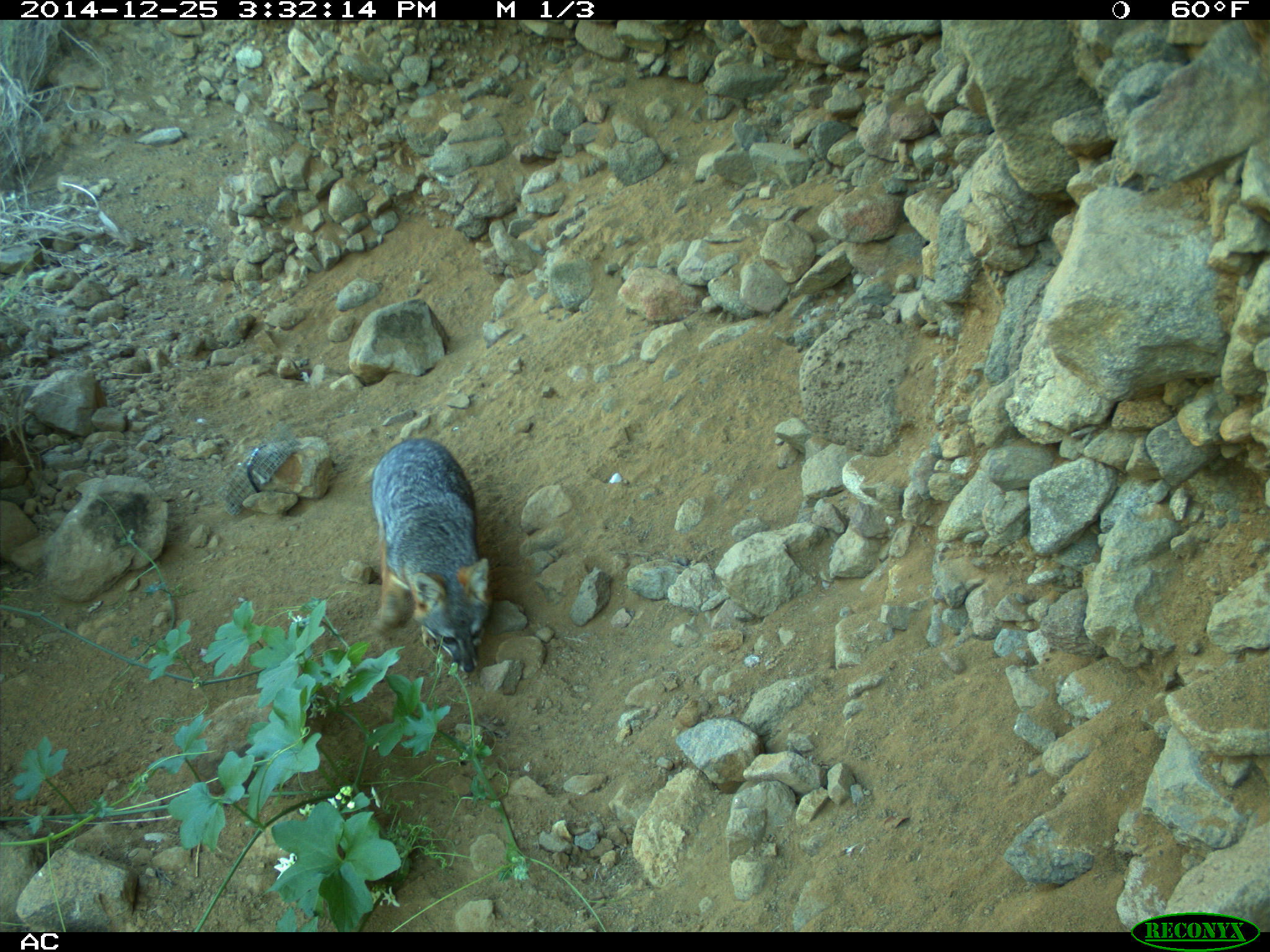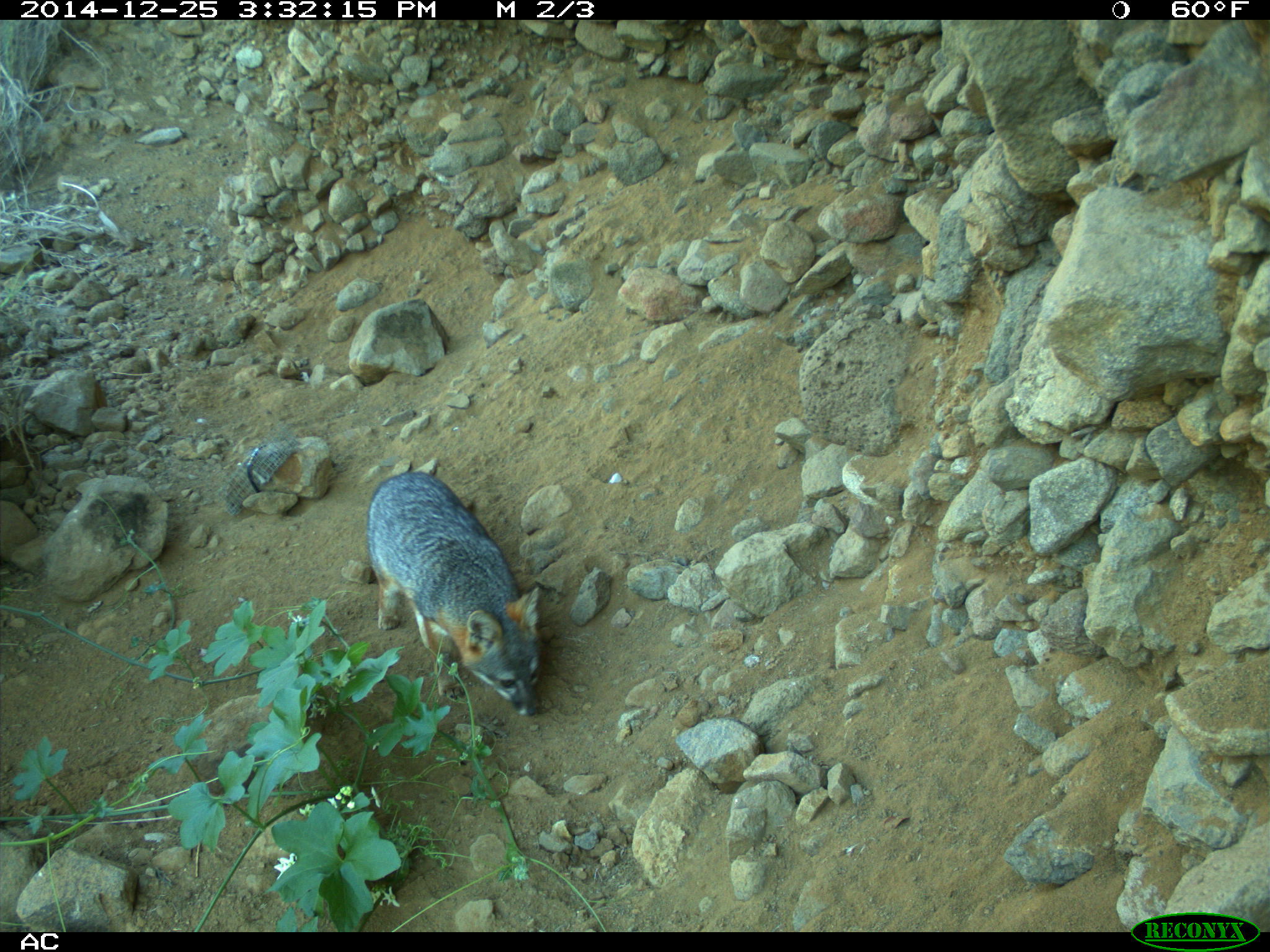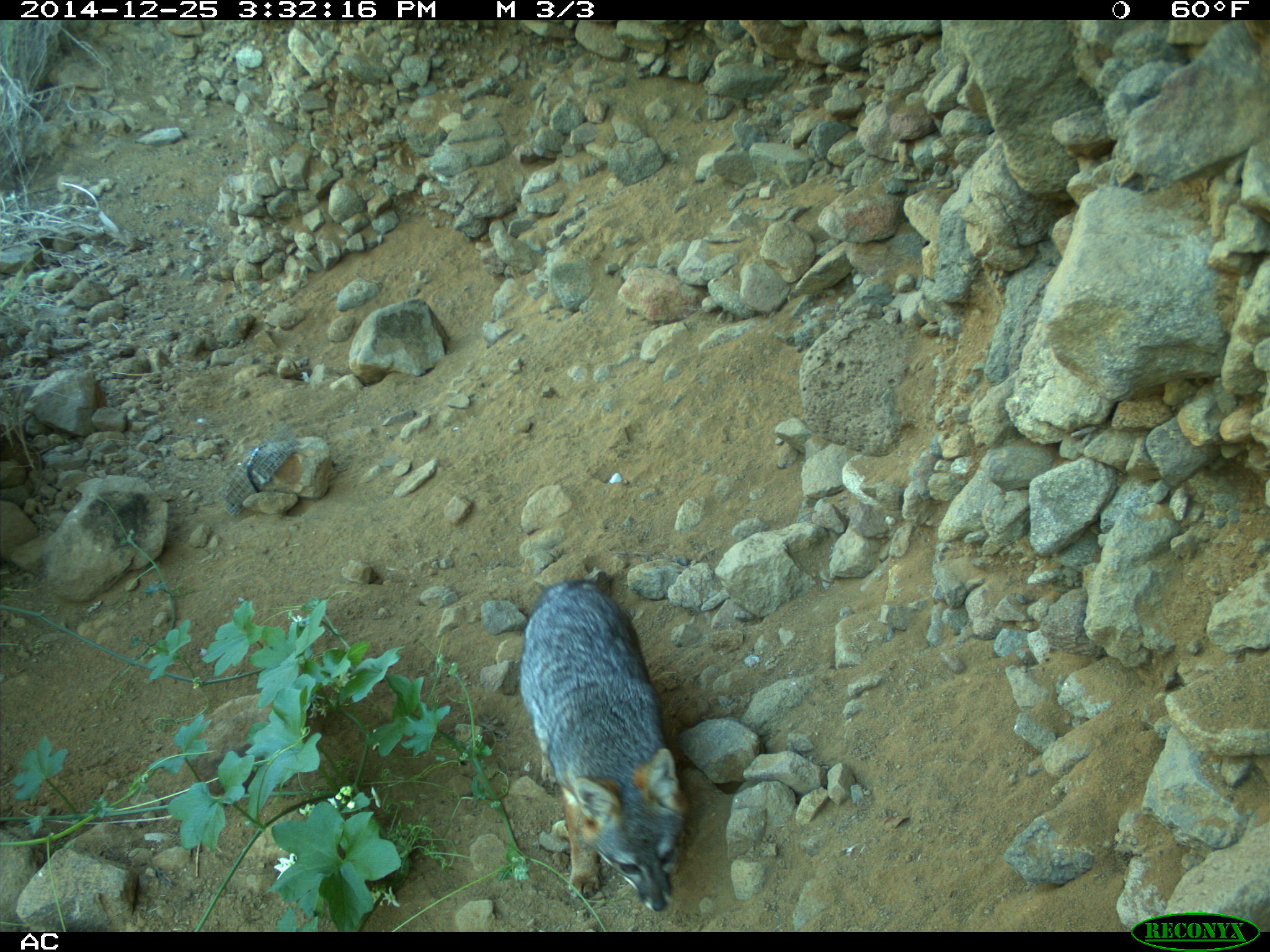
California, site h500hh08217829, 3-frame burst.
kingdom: Animalia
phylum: Chordata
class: Mammalia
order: Carnivora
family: Canidae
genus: Urocyon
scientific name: Urocyon littoralis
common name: island fox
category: fox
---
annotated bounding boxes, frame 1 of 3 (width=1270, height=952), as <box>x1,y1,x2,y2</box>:
fox: <box>371,436,494,674</box>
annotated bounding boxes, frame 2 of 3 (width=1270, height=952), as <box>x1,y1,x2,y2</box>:
fox: <box>365,470,543,716</box>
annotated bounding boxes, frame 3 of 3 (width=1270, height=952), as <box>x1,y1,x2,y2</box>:
fox: <box>515,578,691,910</box>